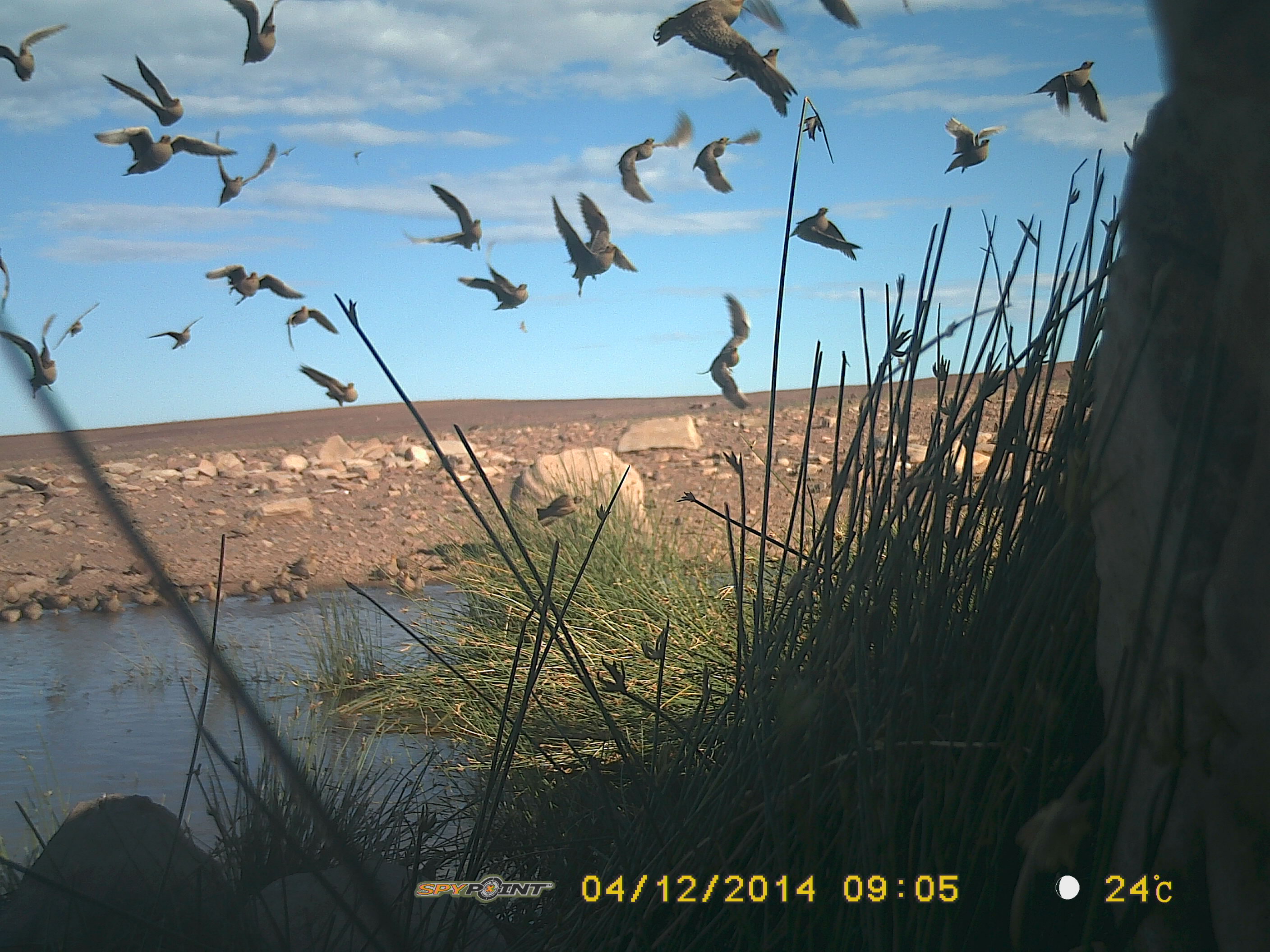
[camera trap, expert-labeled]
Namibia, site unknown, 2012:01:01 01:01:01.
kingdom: Animalia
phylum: Chordata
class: Aves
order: Pterocliformes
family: Pteroclidae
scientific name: Pteroclidae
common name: sandgrouse